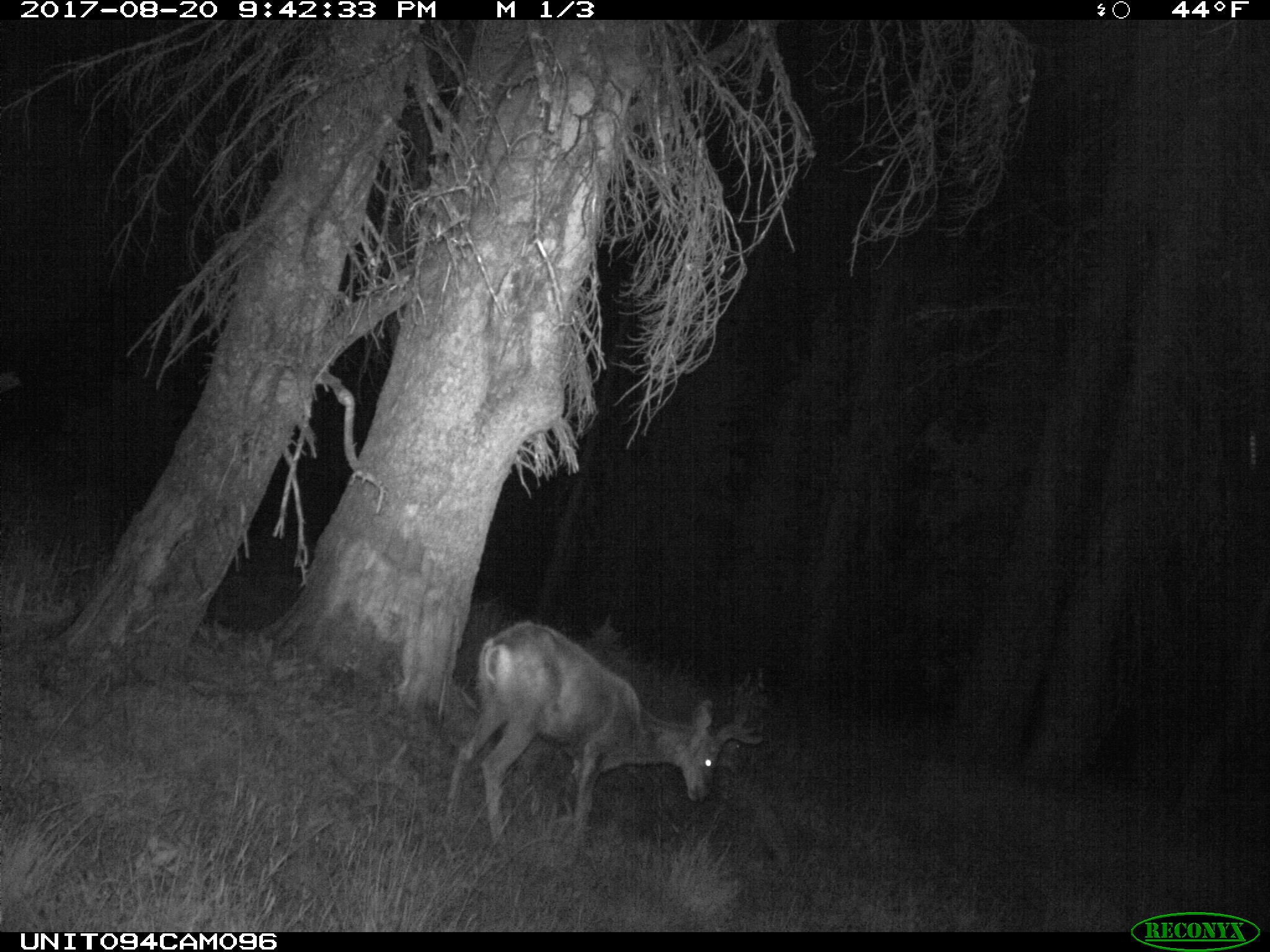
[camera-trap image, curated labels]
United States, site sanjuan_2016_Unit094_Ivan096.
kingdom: Animalia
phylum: Chordata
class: Mammalia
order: Artiodactyla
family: Cervidae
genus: Odocoileus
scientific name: Odocoileus hemionus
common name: mule deer